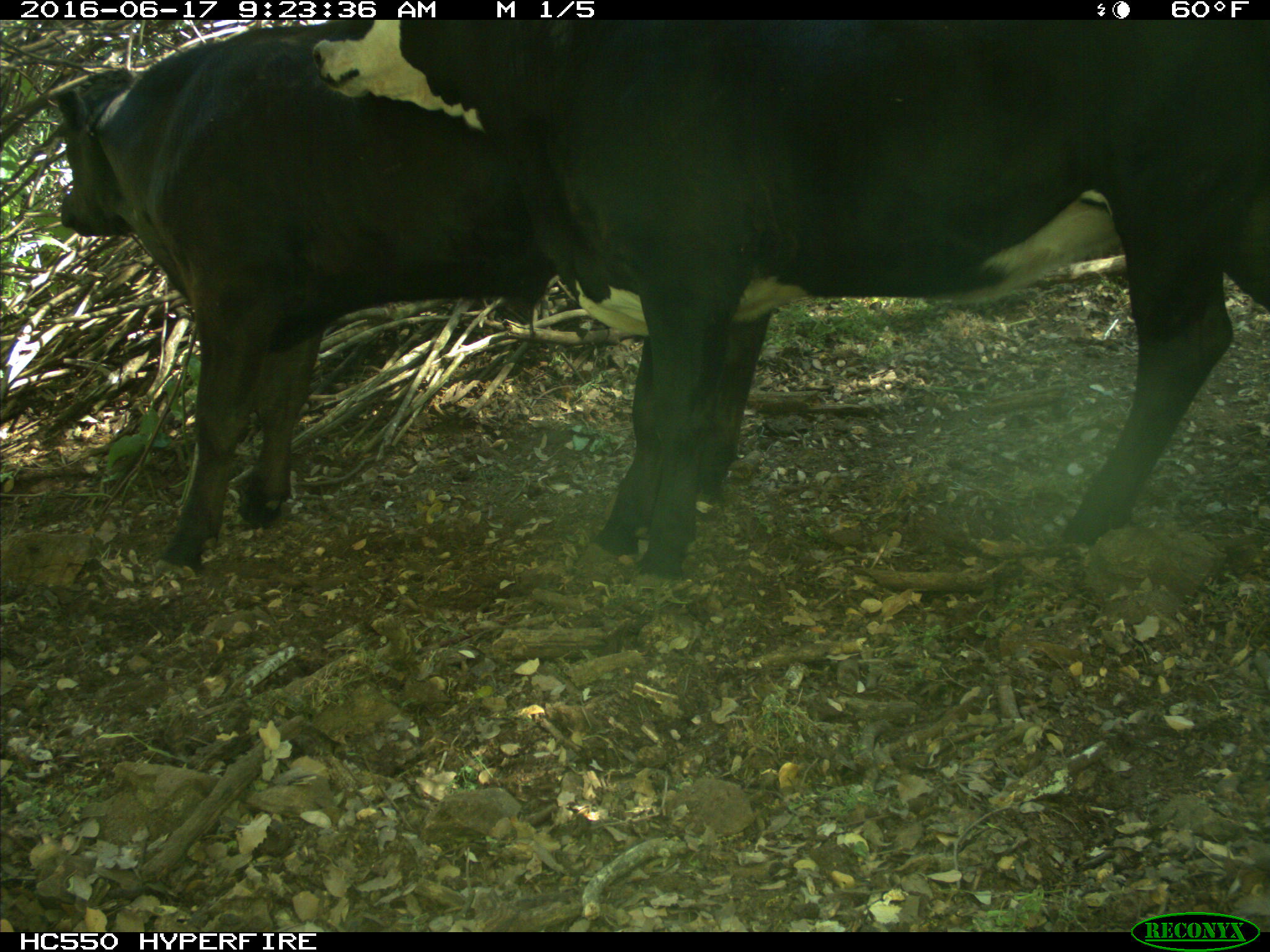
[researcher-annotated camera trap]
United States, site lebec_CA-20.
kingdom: Animalia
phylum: Chordata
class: Mammalia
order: Artiodactyla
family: Bovidae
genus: Bos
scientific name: Bos taurus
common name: domestic cow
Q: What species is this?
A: Bos taurus (domestic cow).